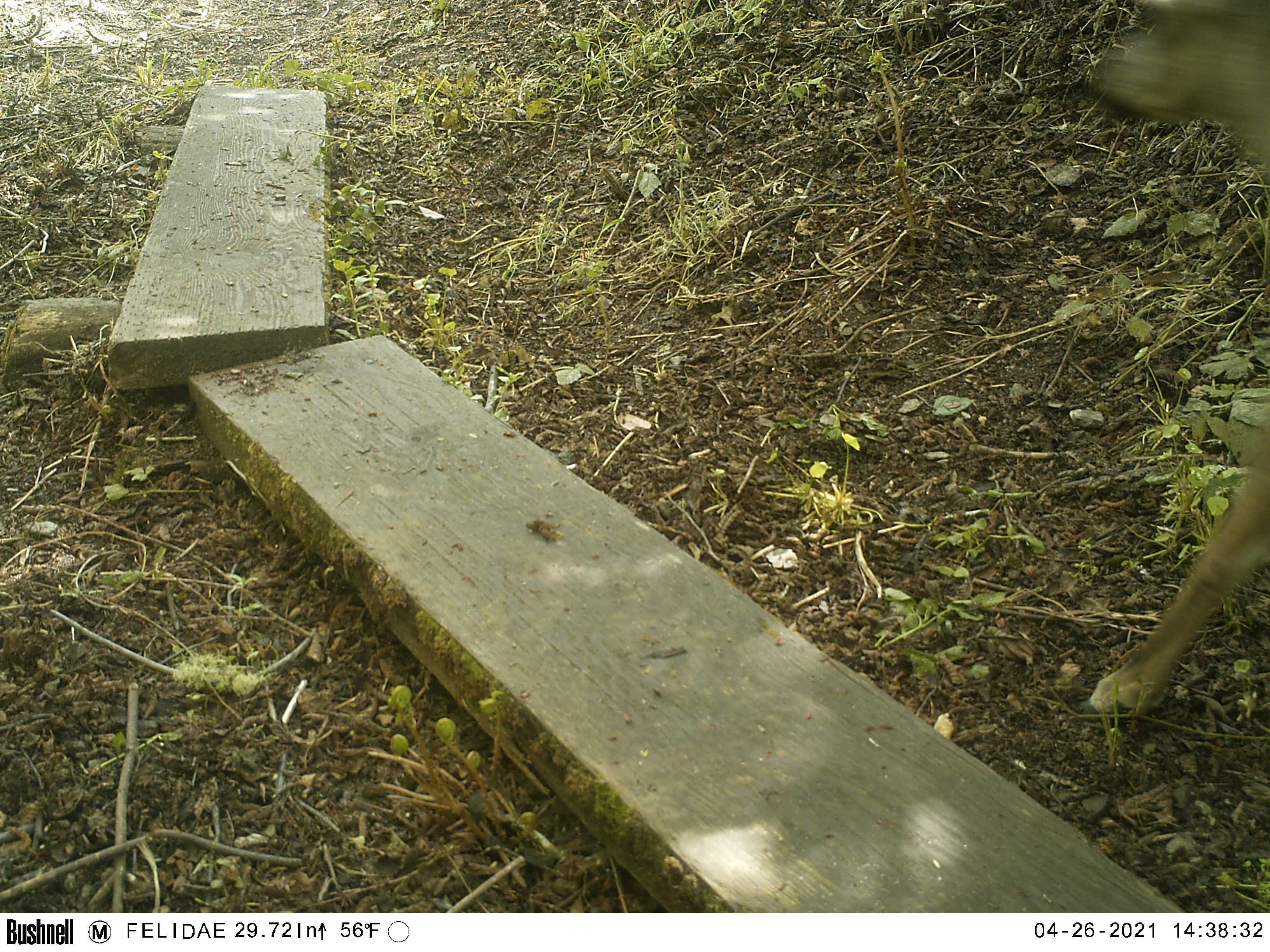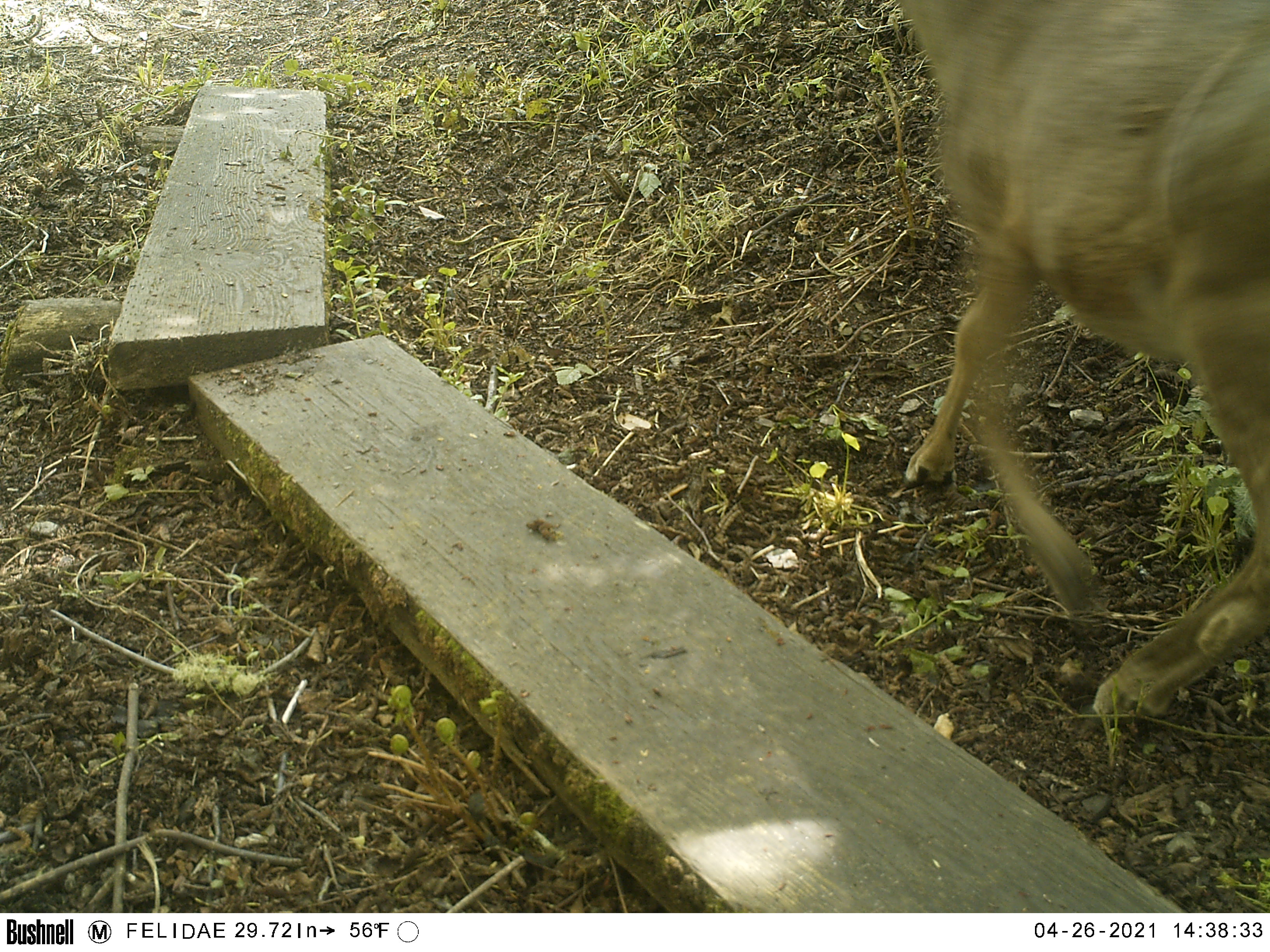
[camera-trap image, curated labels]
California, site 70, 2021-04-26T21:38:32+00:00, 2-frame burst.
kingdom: Animalia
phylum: Chordata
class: Mammalia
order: Artiodactyla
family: Cervidae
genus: Odocoileus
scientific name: Odocoileus hemionus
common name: mule deer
Mule deer (Odocoileus hemionus).